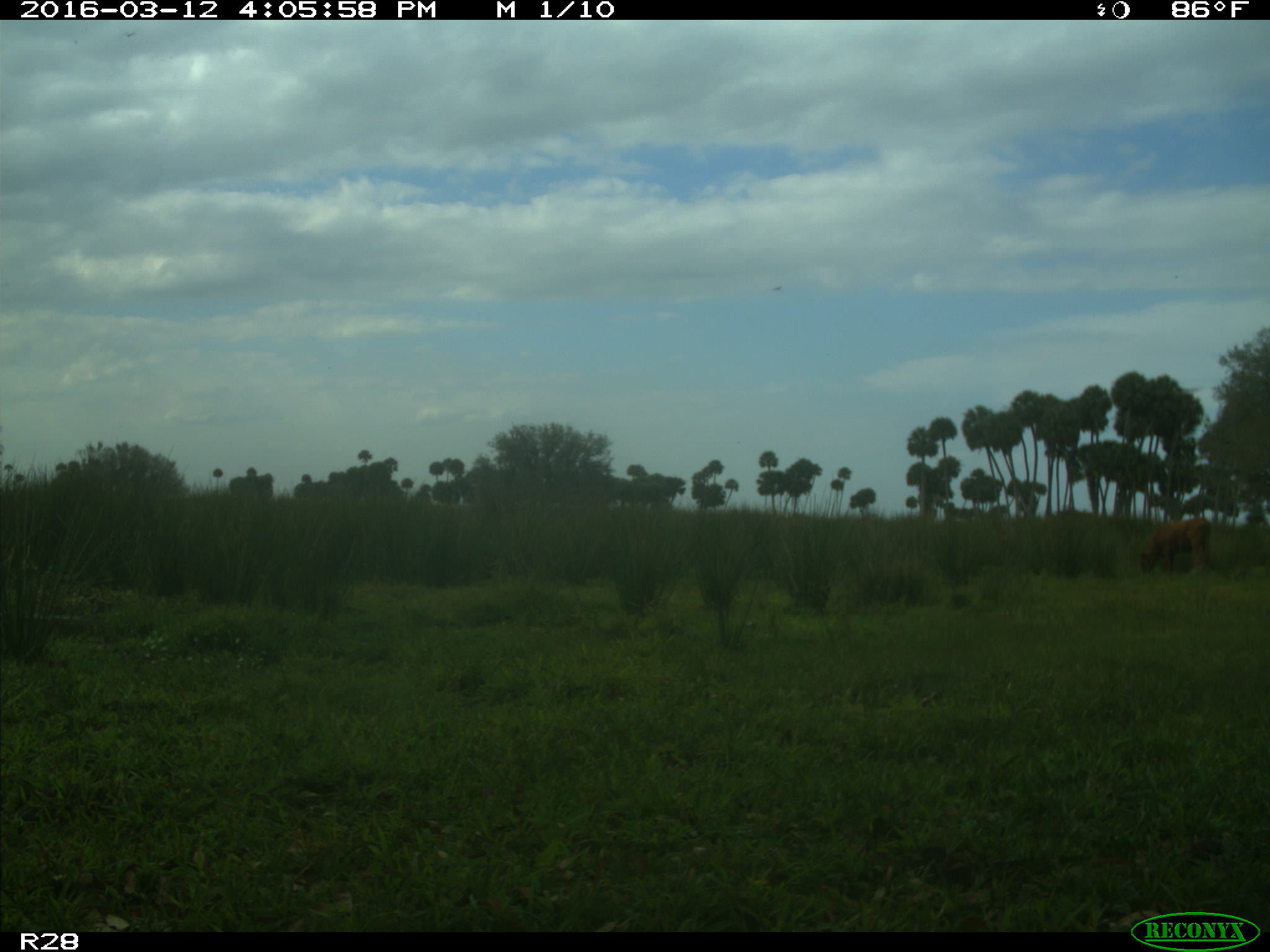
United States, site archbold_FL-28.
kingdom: Animalia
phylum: Chordata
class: Mammalia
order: Artiodactyla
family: Bovidae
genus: Bos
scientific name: Bos taurus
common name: domestic cow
Bos taurus (domestic cow).